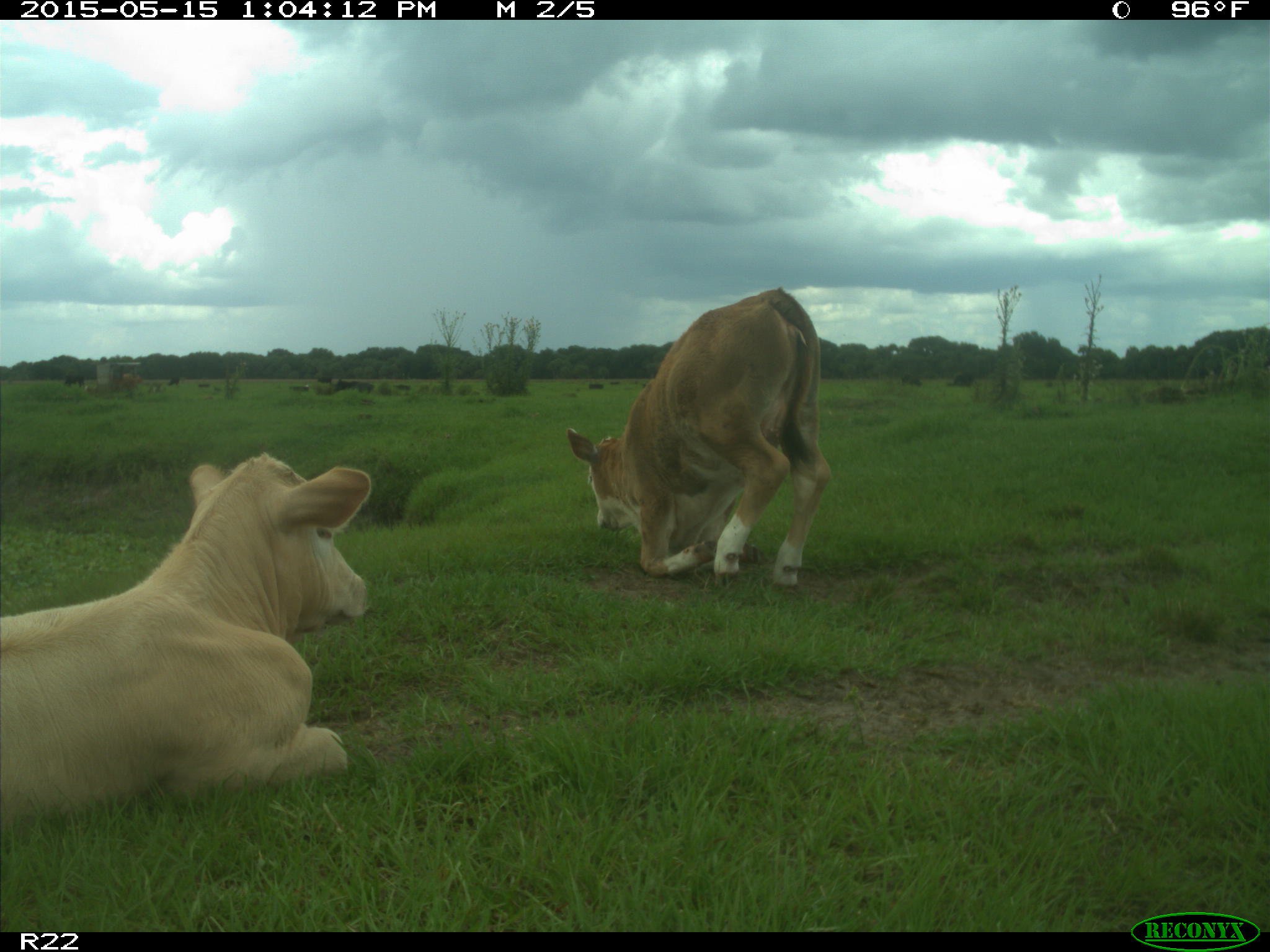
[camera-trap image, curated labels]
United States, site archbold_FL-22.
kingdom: Animalia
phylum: Chordata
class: Mammalia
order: Artiodactyla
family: Bovidae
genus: Bos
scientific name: Bos taurus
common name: domestic cow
Bos taurus (domestic cow).